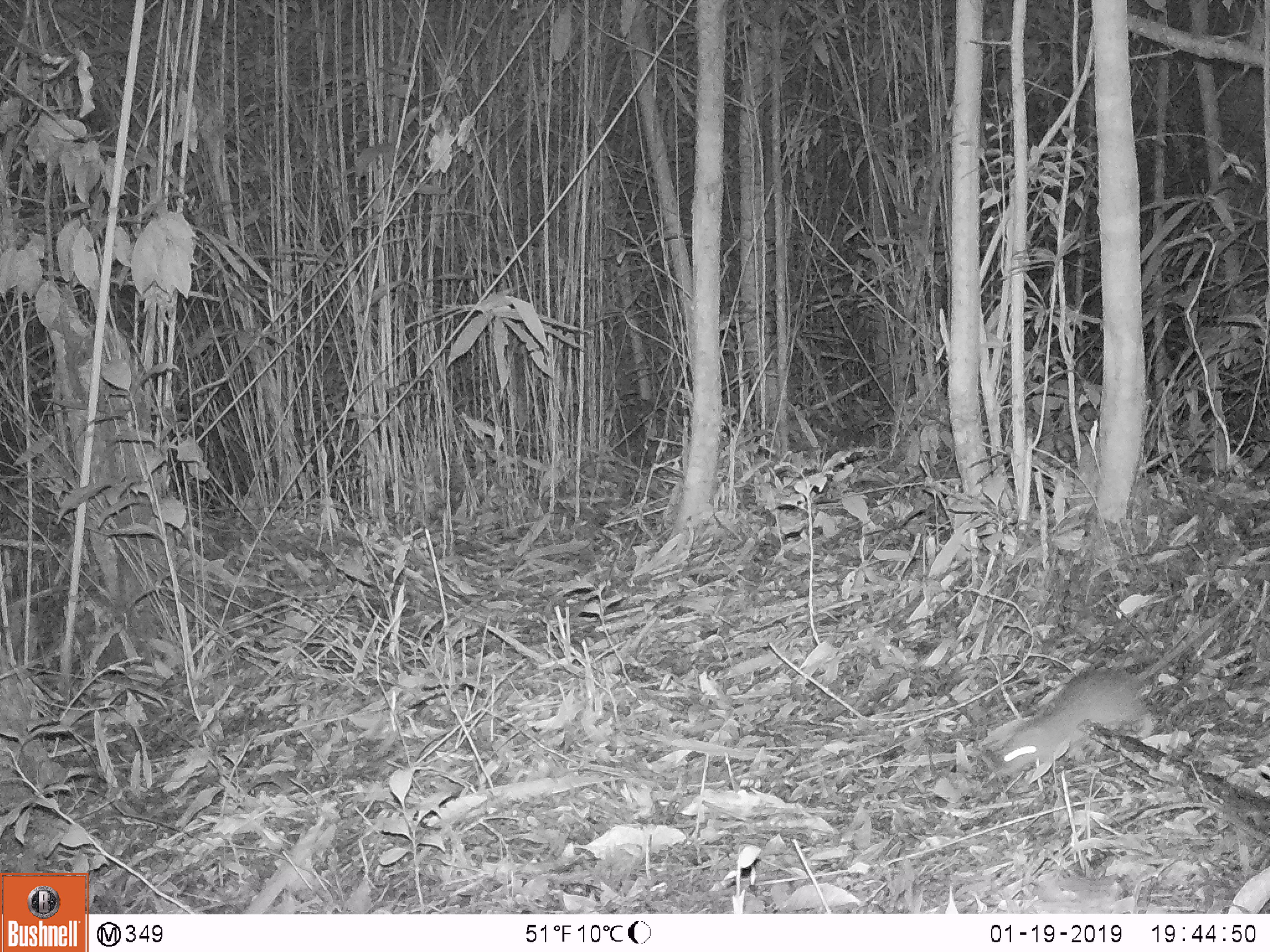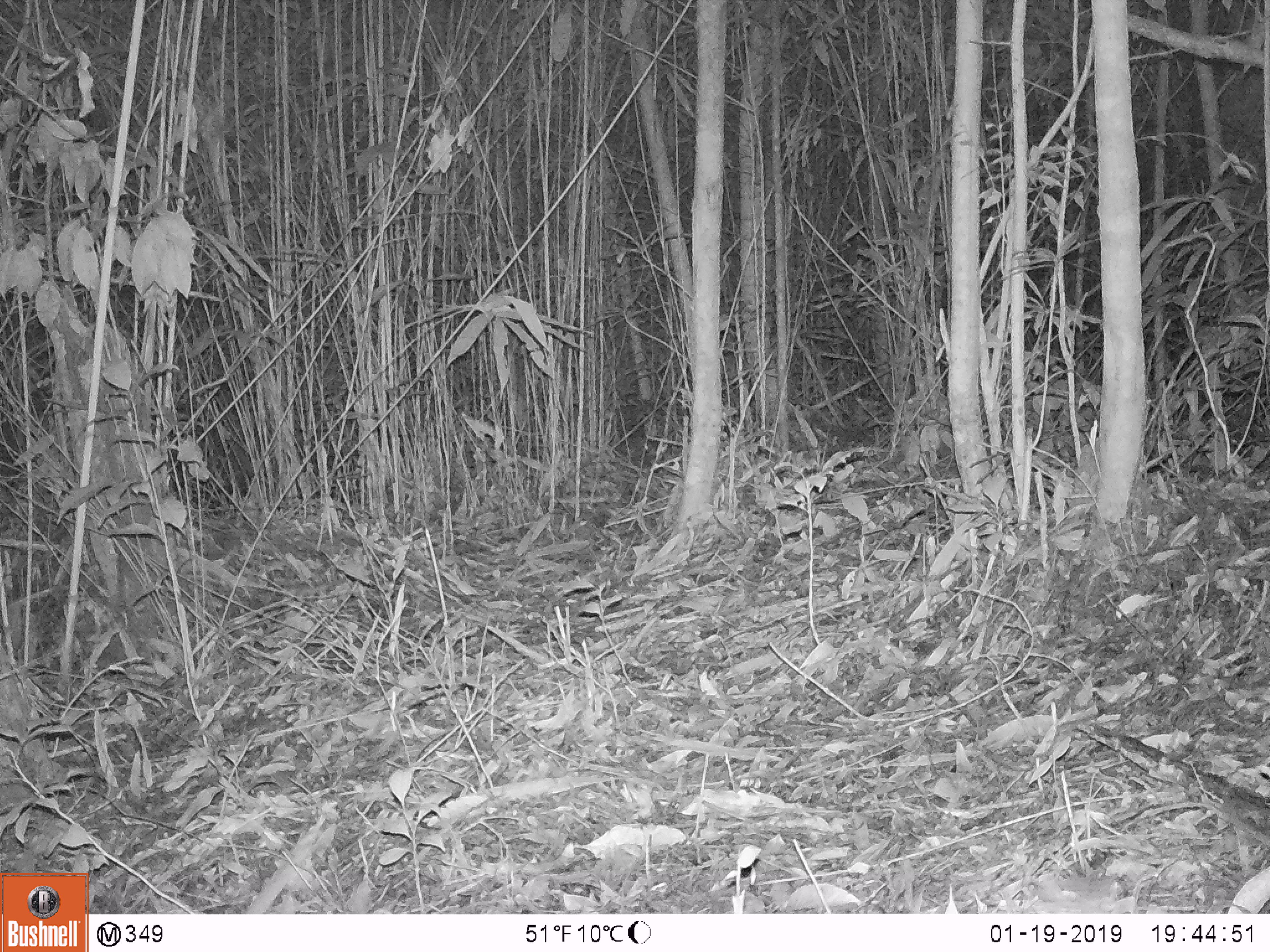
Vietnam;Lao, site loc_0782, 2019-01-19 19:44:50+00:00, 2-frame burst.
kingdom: Animalia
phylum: Chordata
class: Mammalia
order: Rodentia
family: Muridae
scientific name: Muridae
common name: old-world mice and rats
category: unidentified murid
Unidentified murid (old-world mice and rats) (Muridae). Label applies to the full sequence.